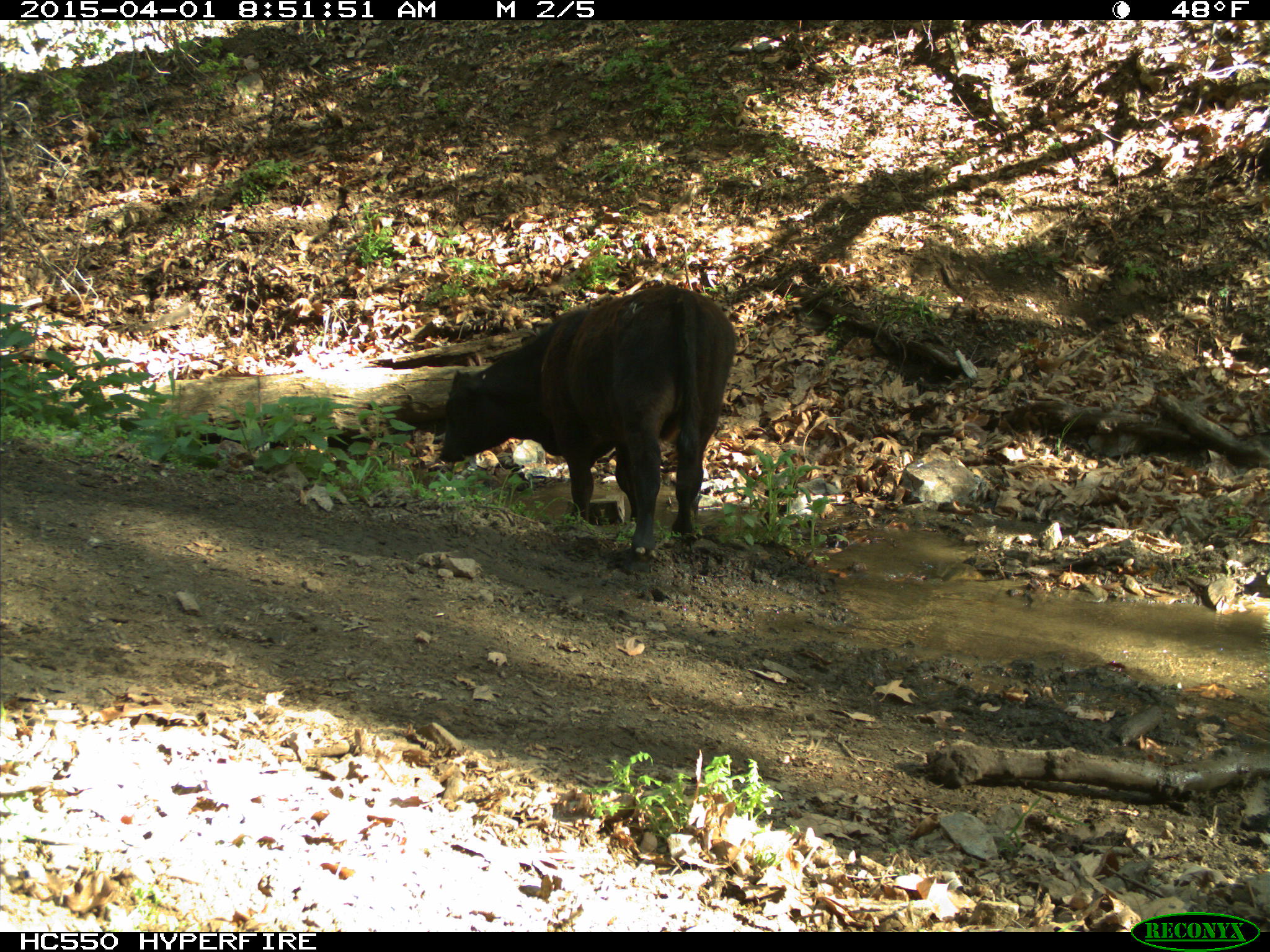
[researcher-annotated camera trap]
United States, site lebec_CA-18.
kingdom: Animalia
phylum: Chordata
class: Mammalia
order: Artiodactyla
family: Bovidae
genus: Bos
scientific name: Bos taurus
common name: domestic cow